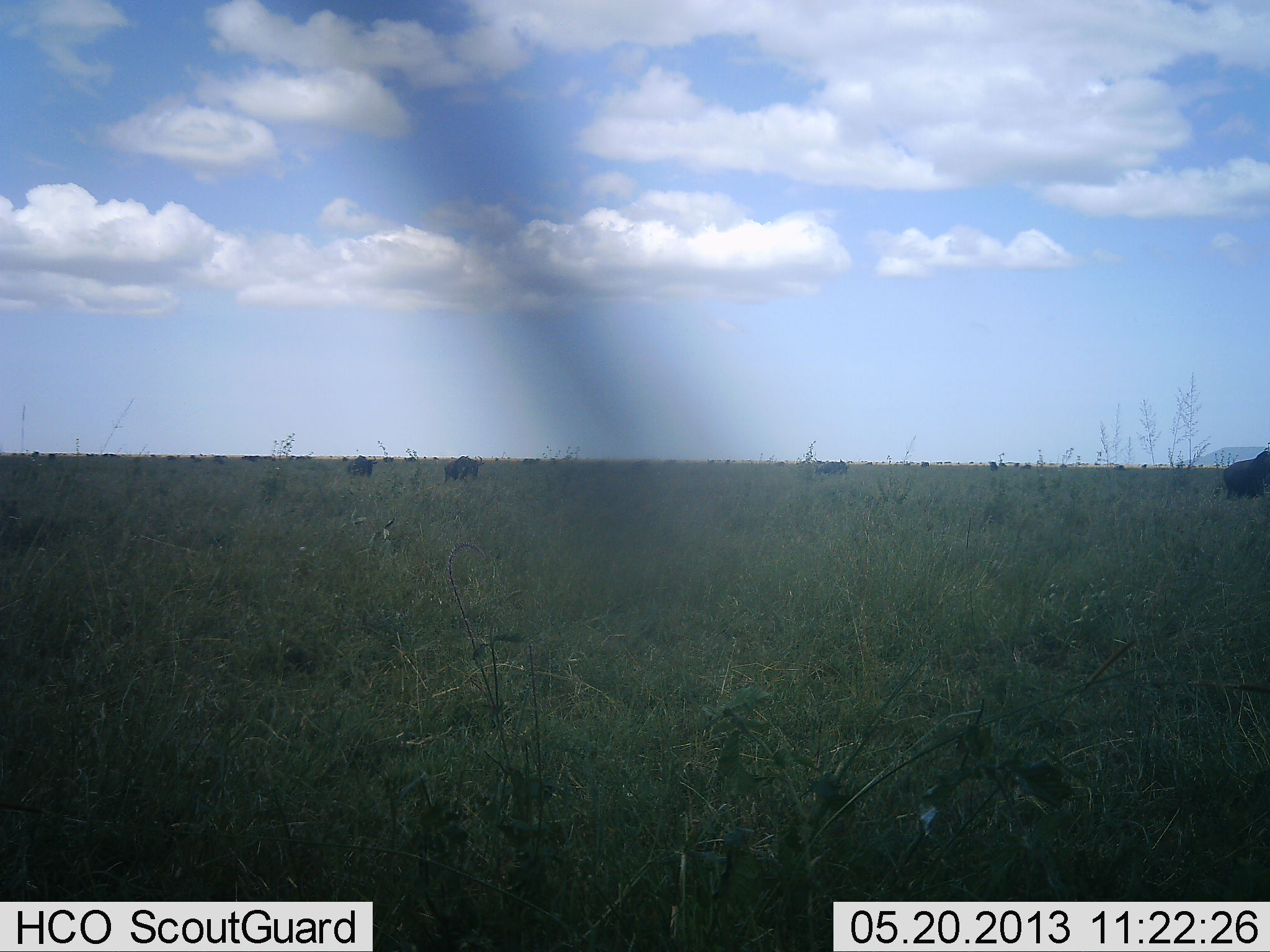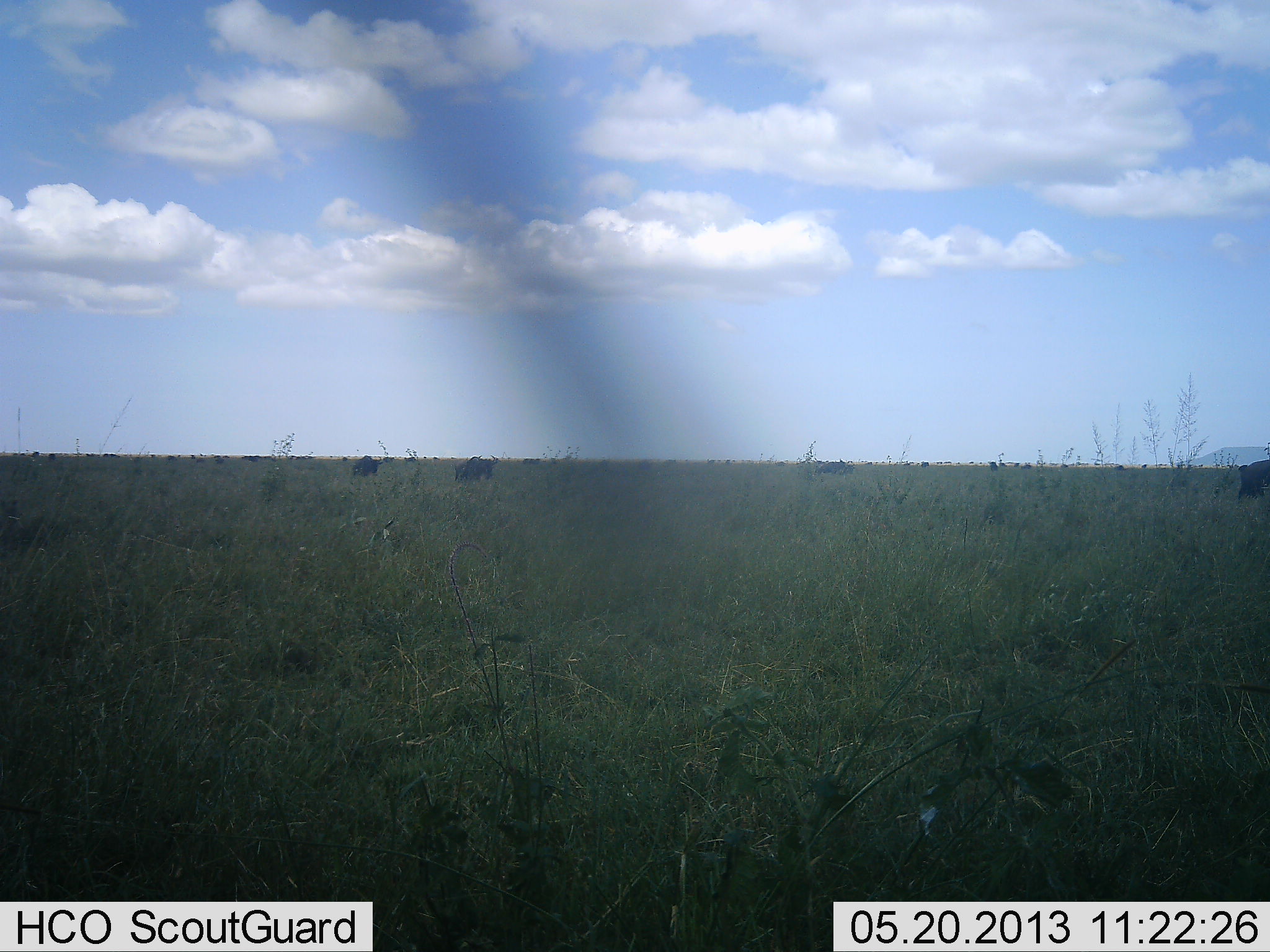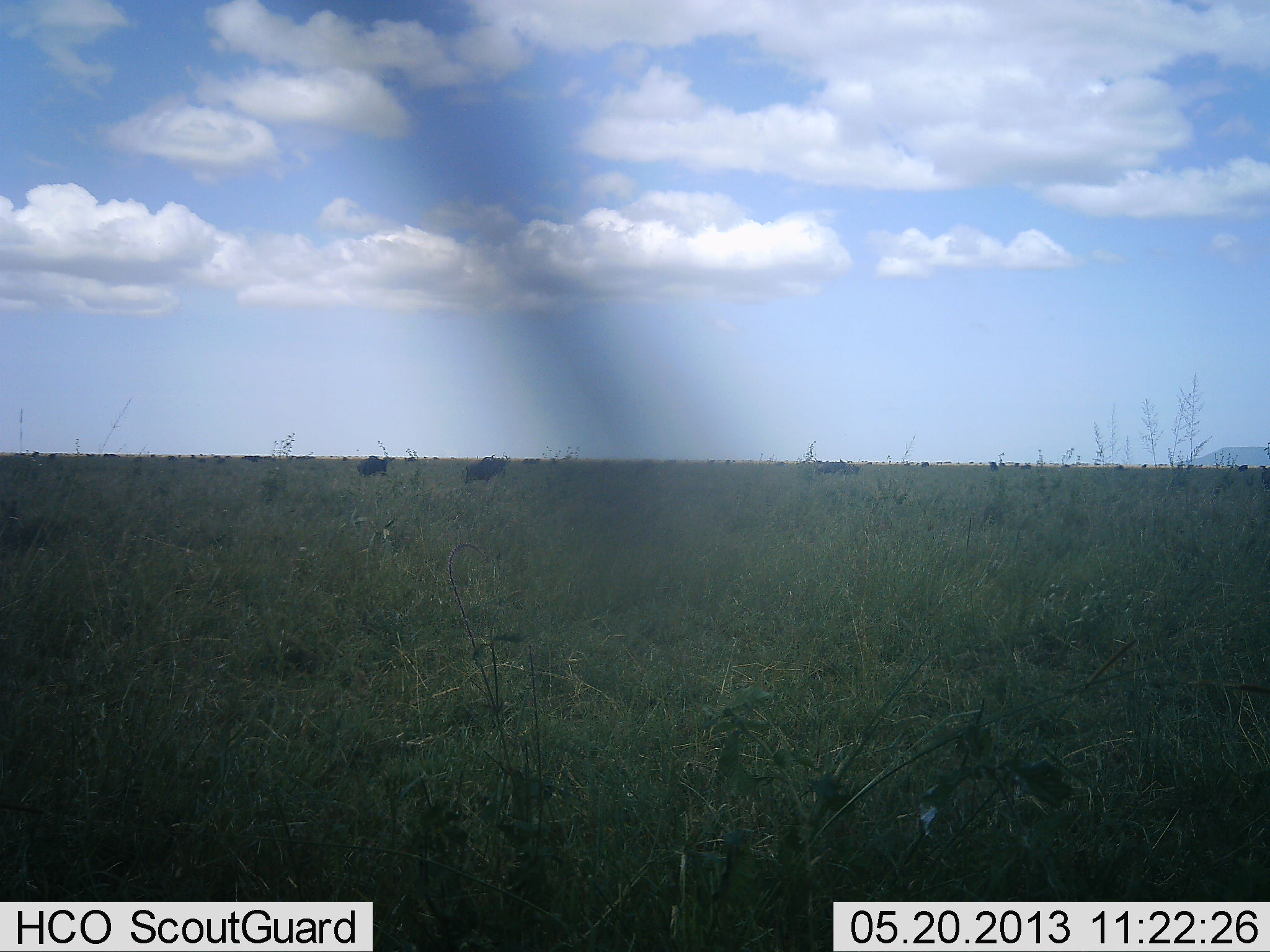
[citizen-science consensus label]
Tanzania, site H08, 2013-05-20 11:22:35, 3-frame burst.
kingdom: Animalia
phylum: Chordata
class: Mammalia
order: Artiodactyla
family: Bovidae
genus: Connochaetes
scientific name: Connochaetes taurinus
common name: blue wildebeest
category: wildebeest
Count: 3.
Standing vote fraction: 19%.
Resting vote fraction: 0%.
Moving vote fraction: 95%.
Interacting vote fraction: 0%.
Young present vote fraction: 0%.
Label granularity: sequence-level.